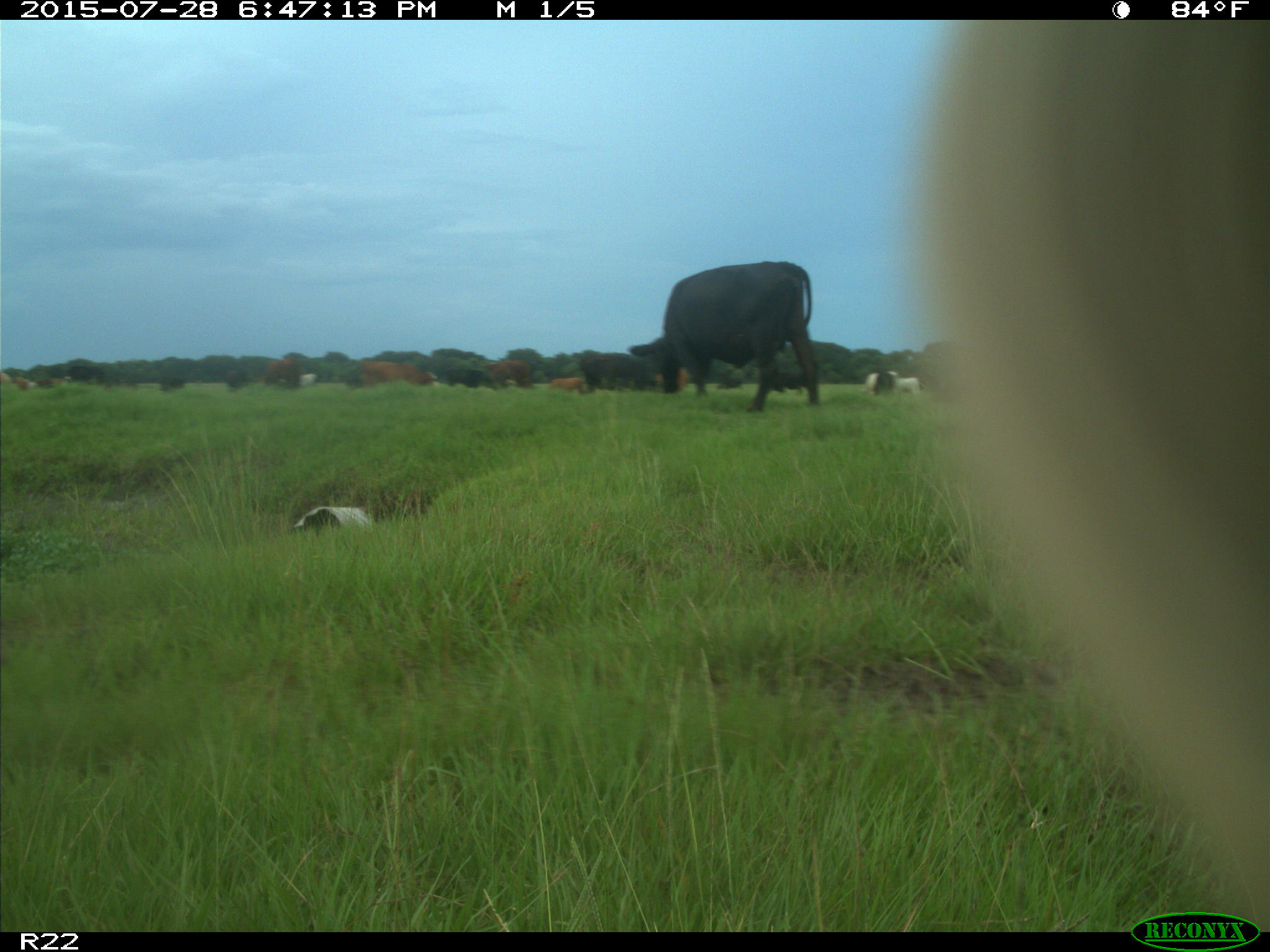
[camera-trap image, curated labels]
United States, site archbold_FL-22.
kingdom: Animalia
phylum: Chordata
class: Mammalia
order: Artiodactyla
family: Bovidae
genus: Bos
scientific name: Bos taurus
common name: domestic cow